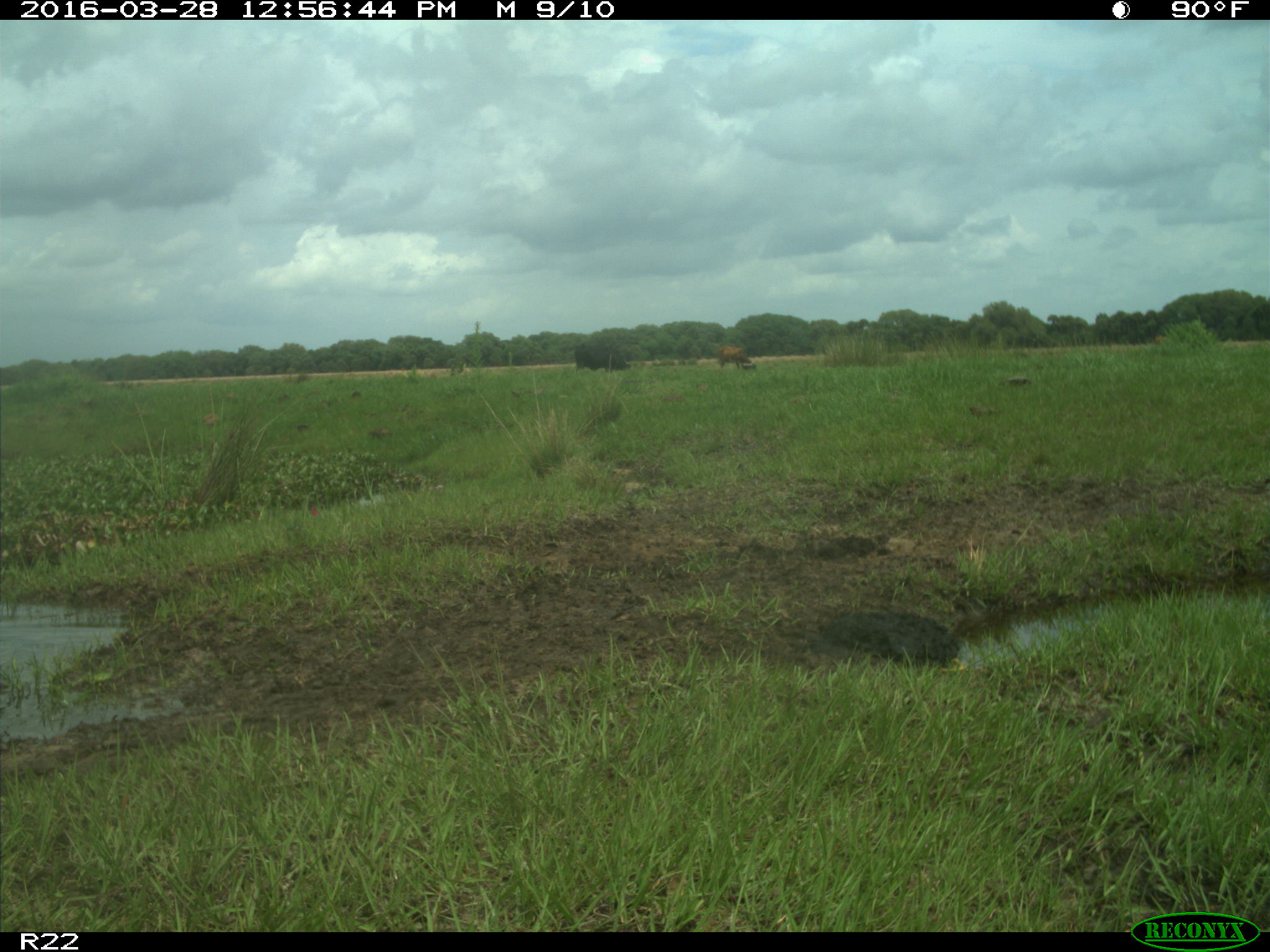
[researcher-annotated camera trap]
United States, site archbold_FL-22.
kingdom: Animalia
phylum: Chordata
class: Mammalia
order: Artiodactyla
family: Bovidae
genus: Bos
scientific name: Bos taurus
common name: domestic cow